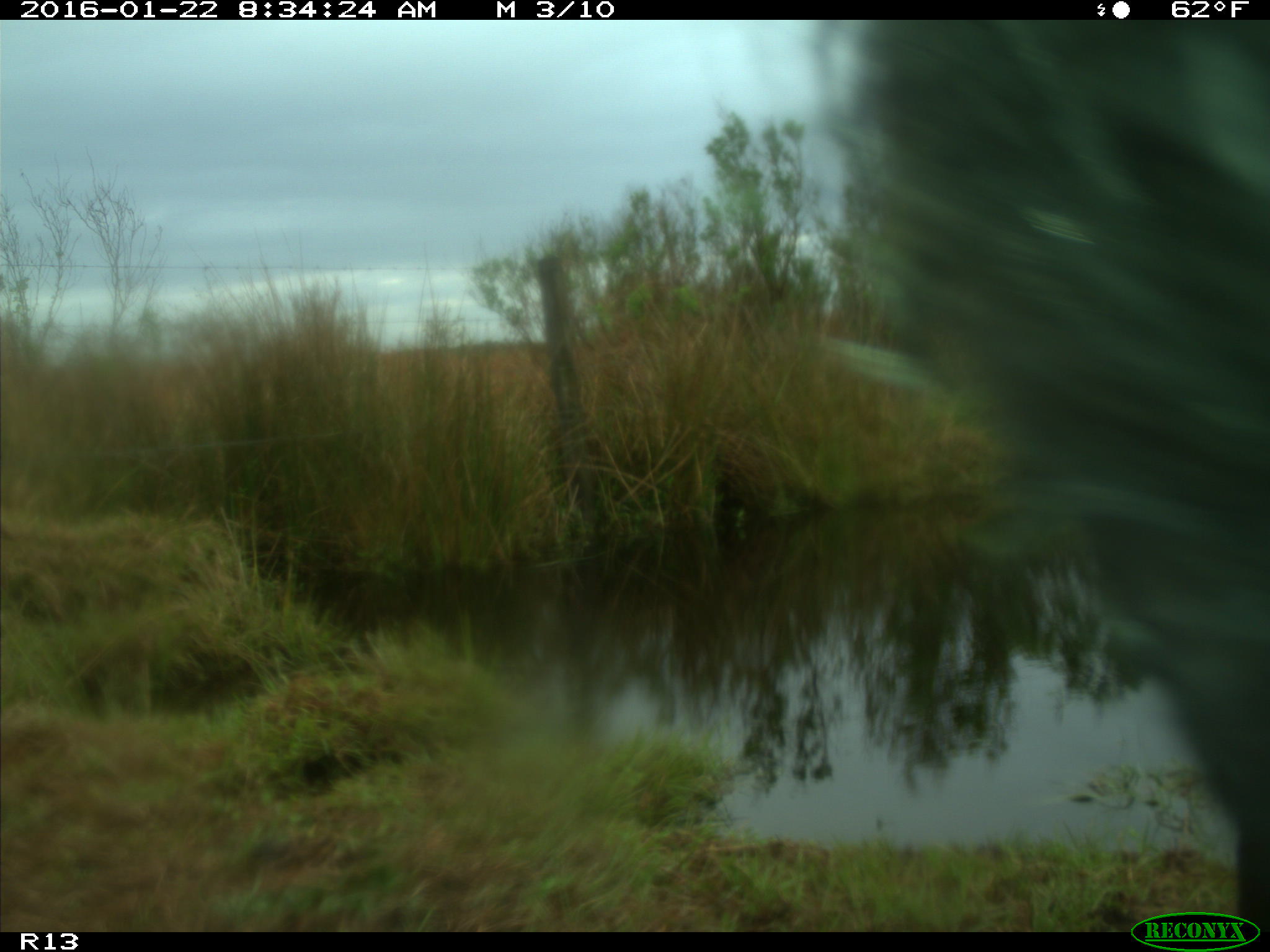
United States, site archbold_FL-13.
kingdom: Animalia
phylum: Chordata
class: Mammalia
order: Artiodactyla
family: Bovidae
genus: Bos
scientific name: Bos taurus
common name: domestic cow